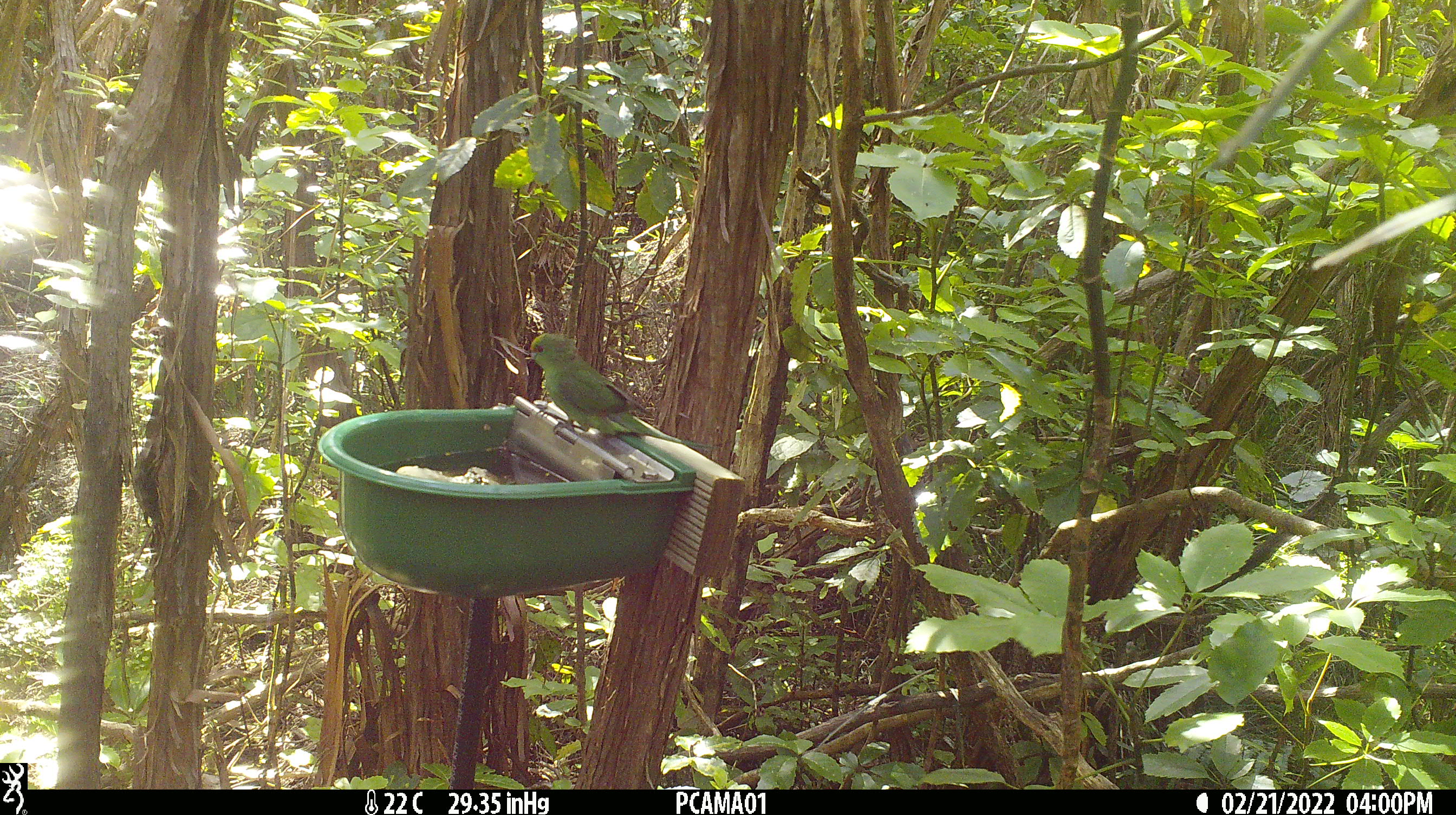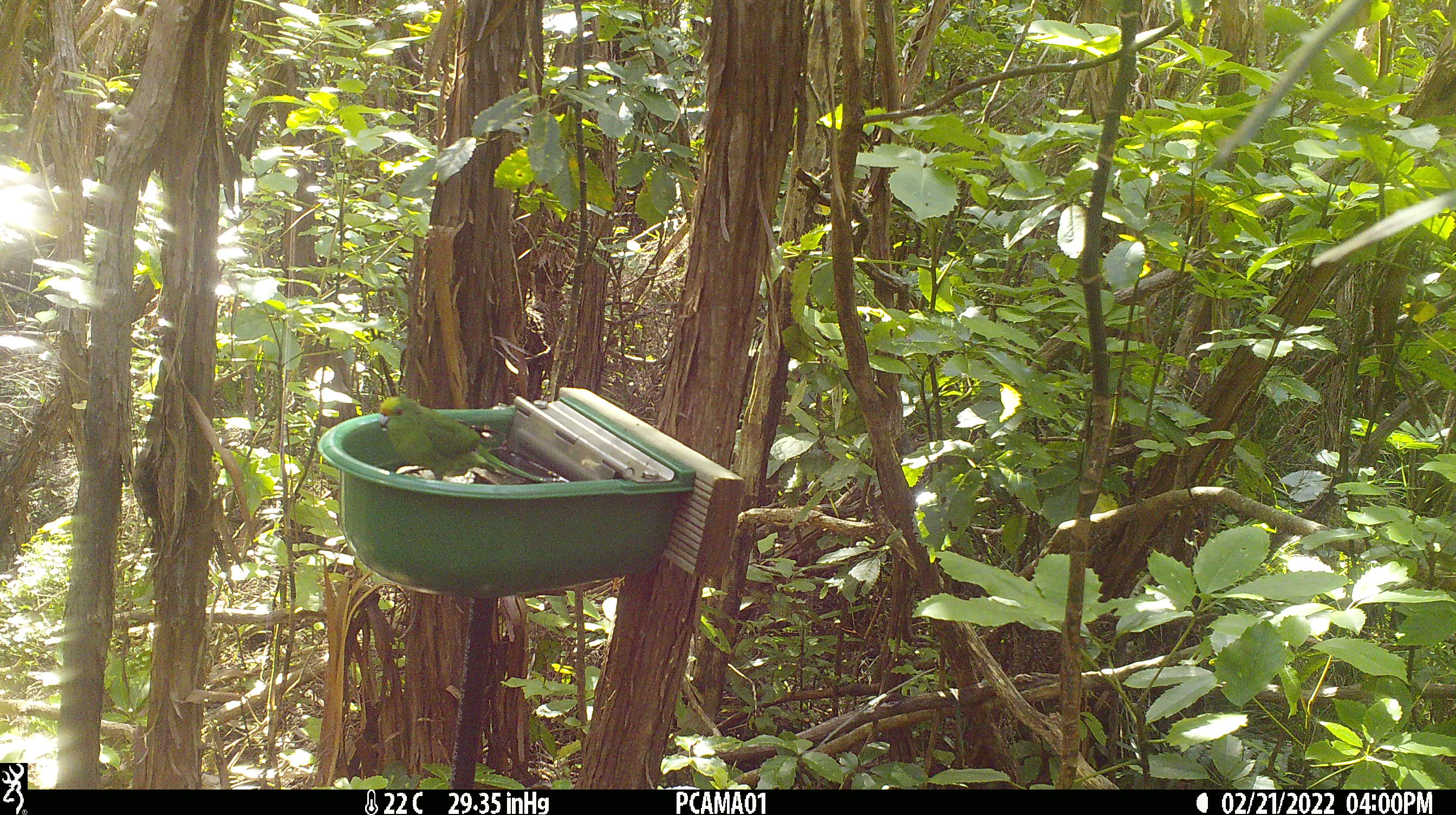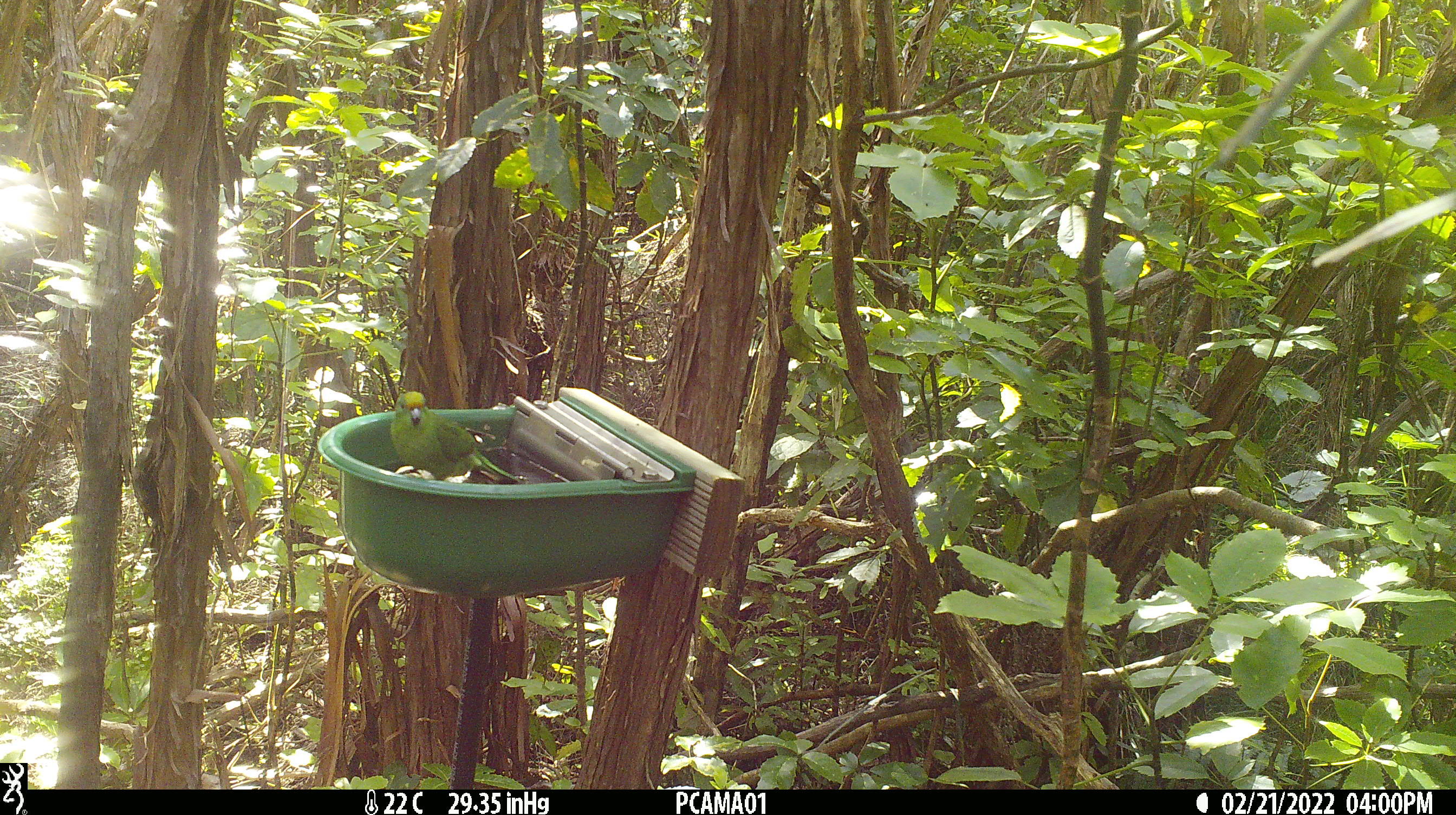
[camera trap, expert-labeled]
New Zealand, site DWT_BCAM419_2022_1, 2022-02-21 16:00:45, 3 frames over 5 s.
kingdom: Animalia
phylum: Chordata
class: Aves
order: Psittaciformes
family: Psittaculidae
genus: Cyanoramphus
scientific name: Cyanoramphus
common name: parakeet